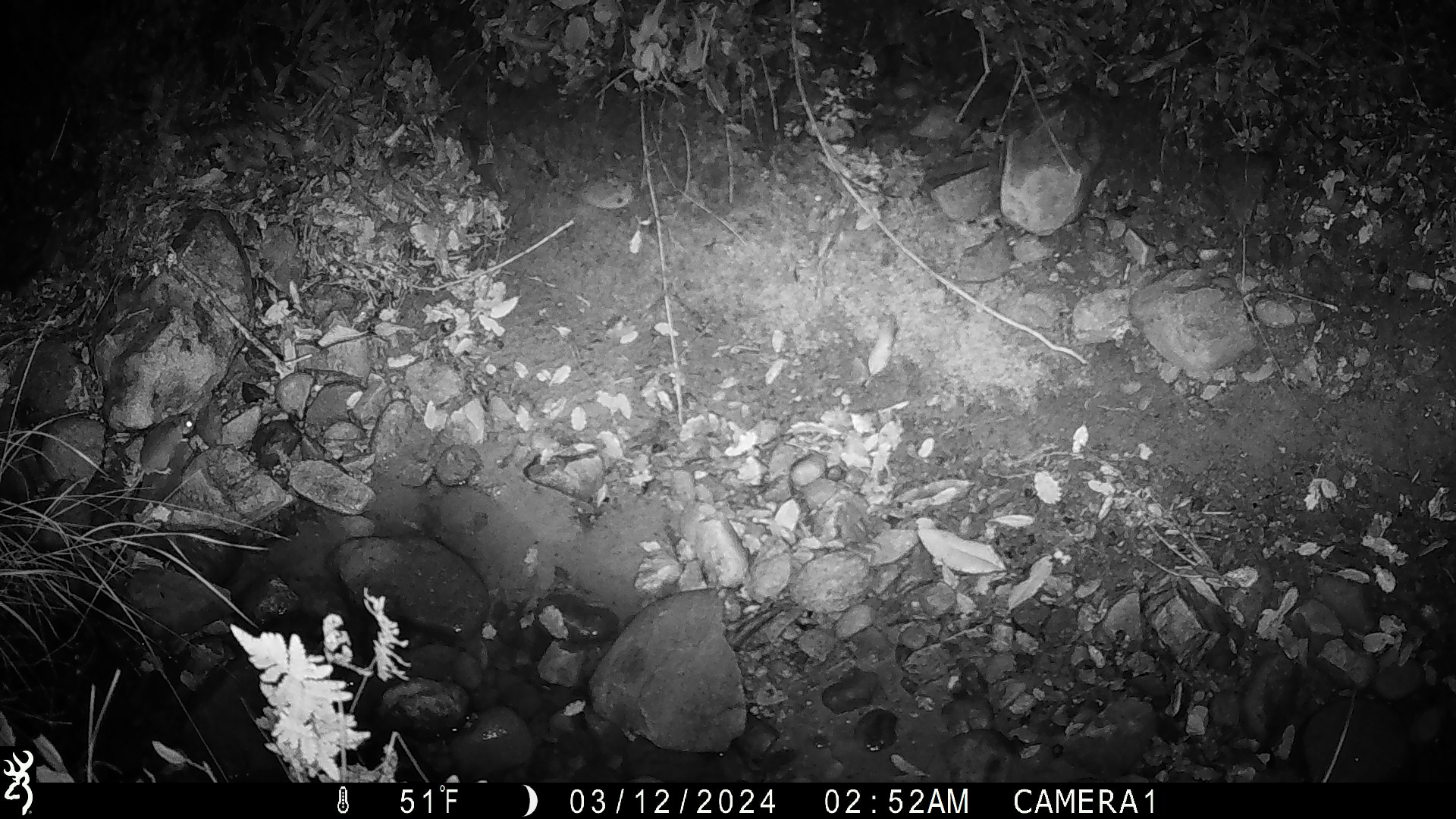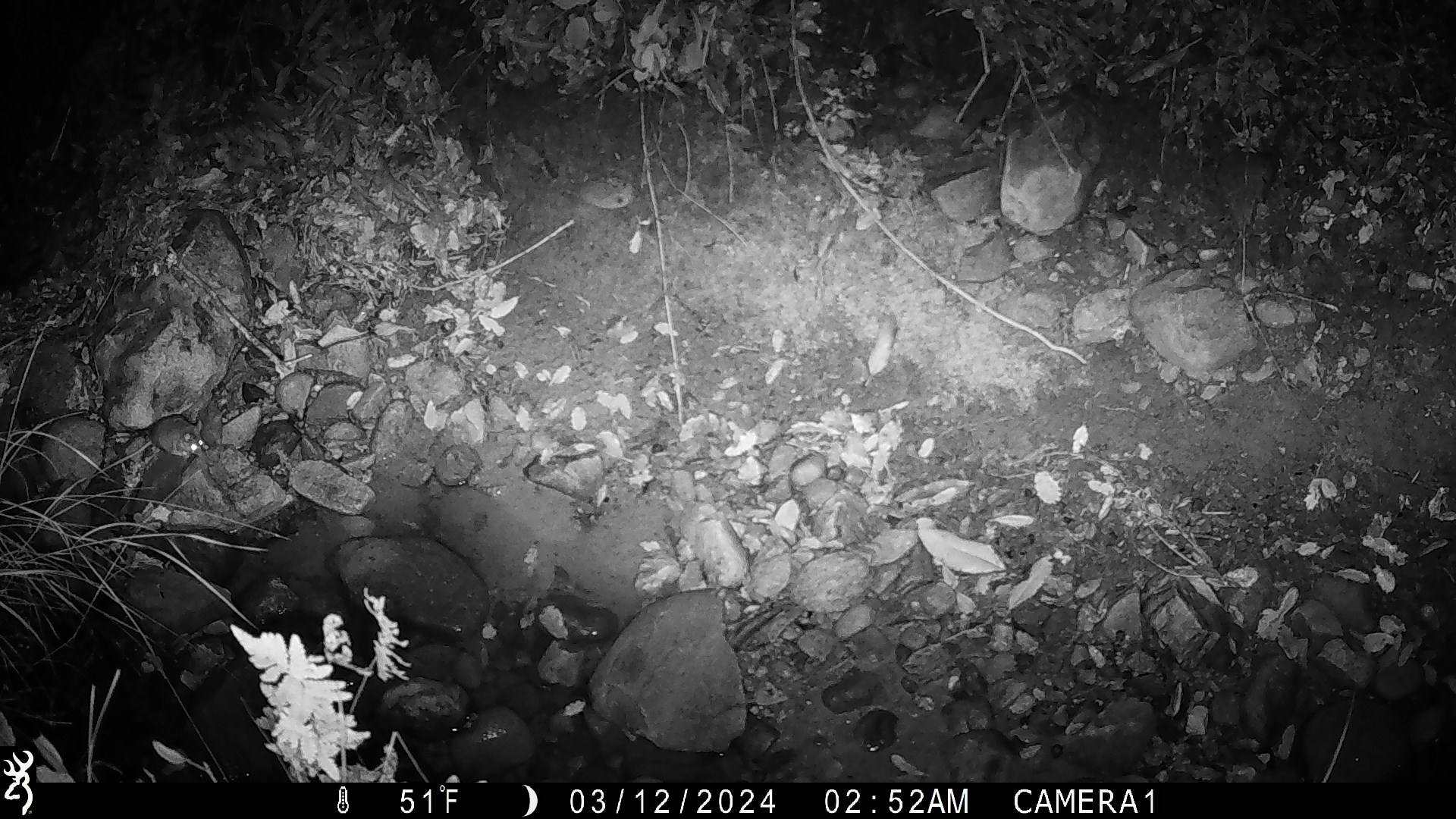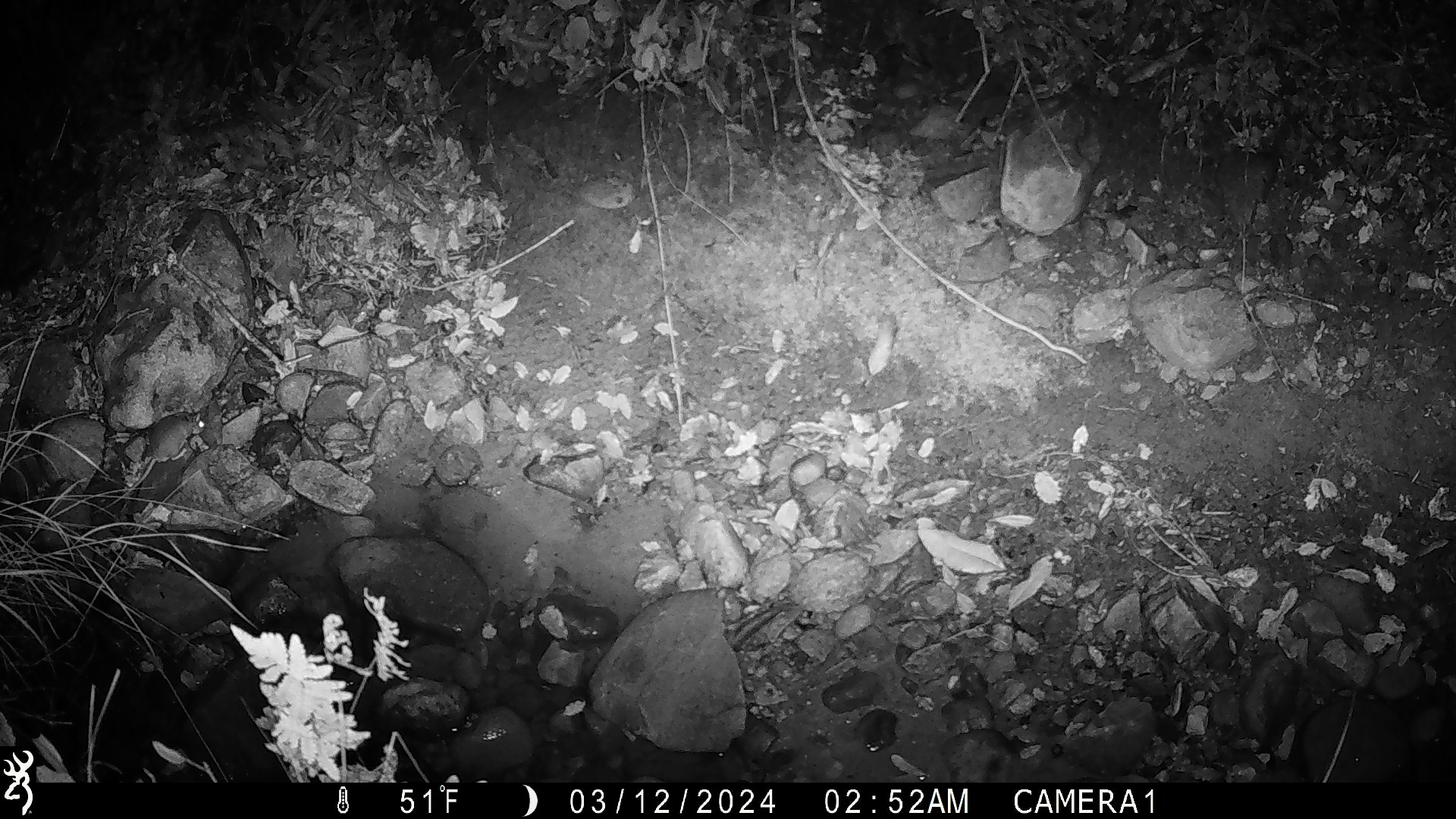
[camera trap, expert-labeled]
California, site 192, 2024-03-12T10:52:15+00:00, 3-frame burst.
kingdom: Animalia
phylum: Chordata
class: Mammalia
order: Rodentia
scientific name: Rodentia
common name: mouse or rat